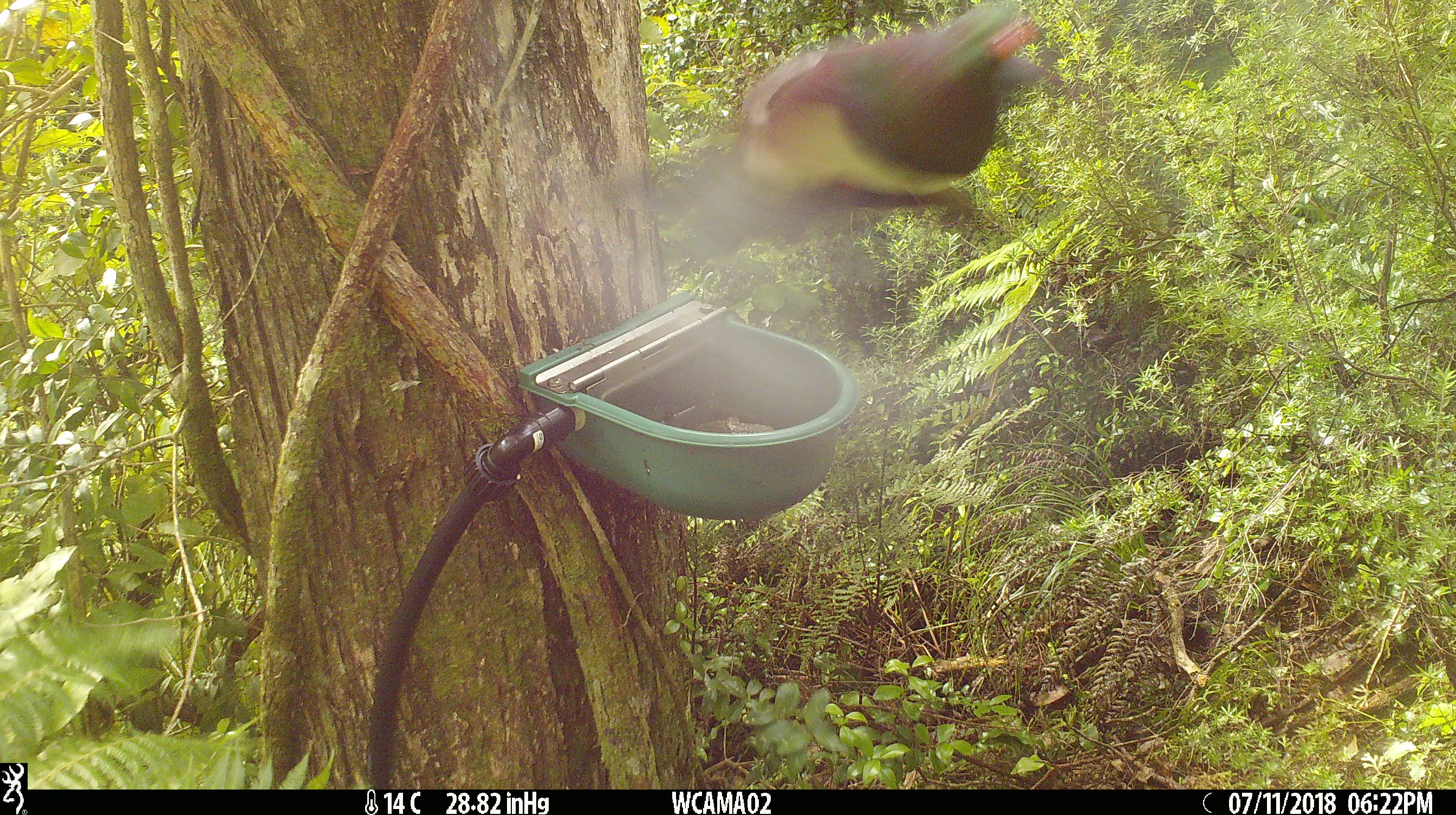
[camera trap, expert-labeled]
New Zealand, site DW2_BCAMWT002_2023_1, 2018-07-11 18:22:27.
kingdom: Animalia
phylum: Chordata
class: Aves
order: Columbiformes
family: Columbidae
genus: Hemiphaga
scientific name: Hemiphaga novaeseelandiae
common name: new zealand pigeon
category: kereru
Kereru (new zealand pigeon) (Hemiphaga novaeseelandiae).